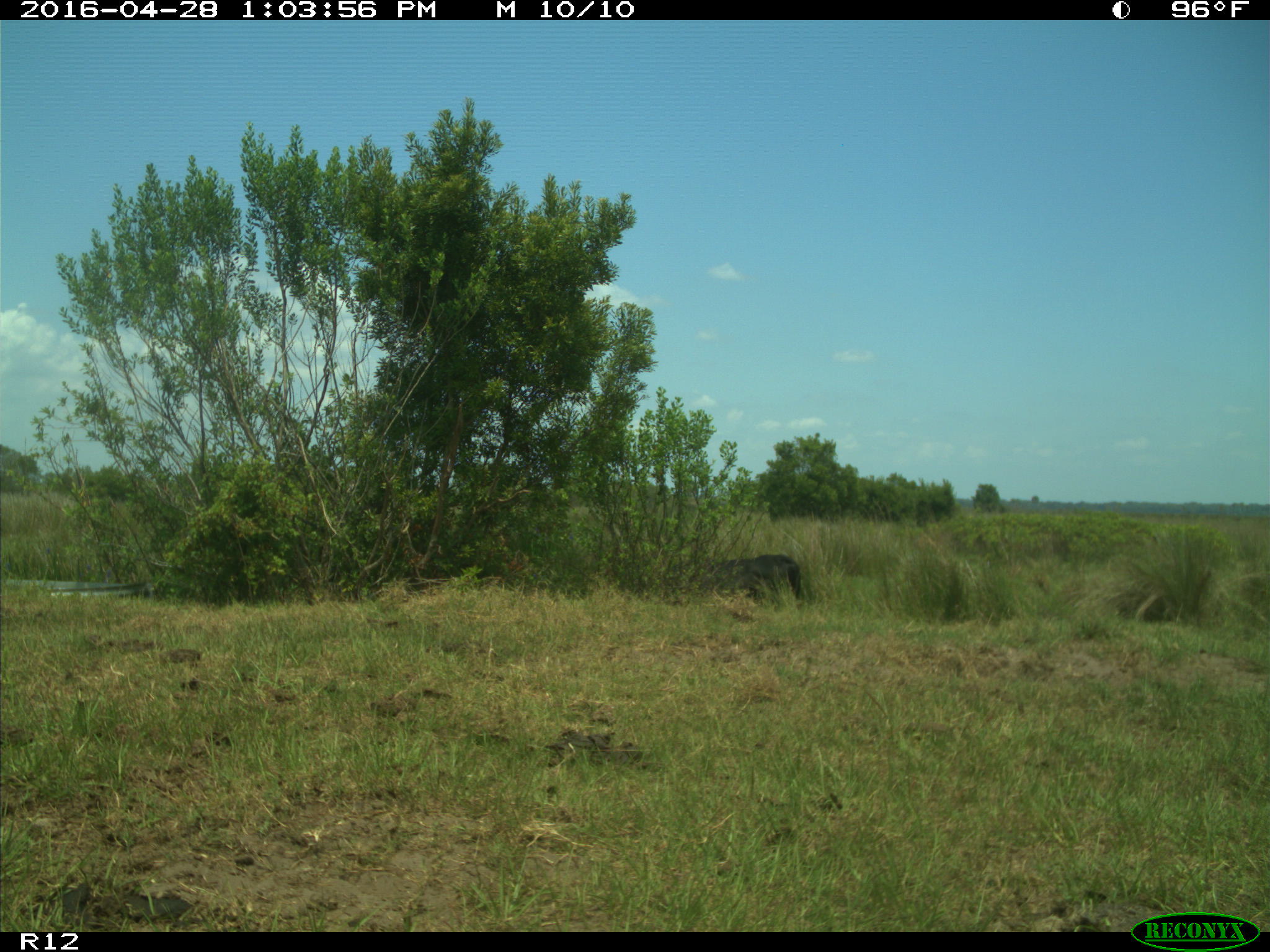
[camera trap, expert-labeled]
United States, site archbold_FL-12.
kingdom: Animalia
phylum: Chordata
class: Mammalia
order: Artiodactyla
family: Bovidae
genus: Bos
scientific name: Bos taurus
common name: domestic cow